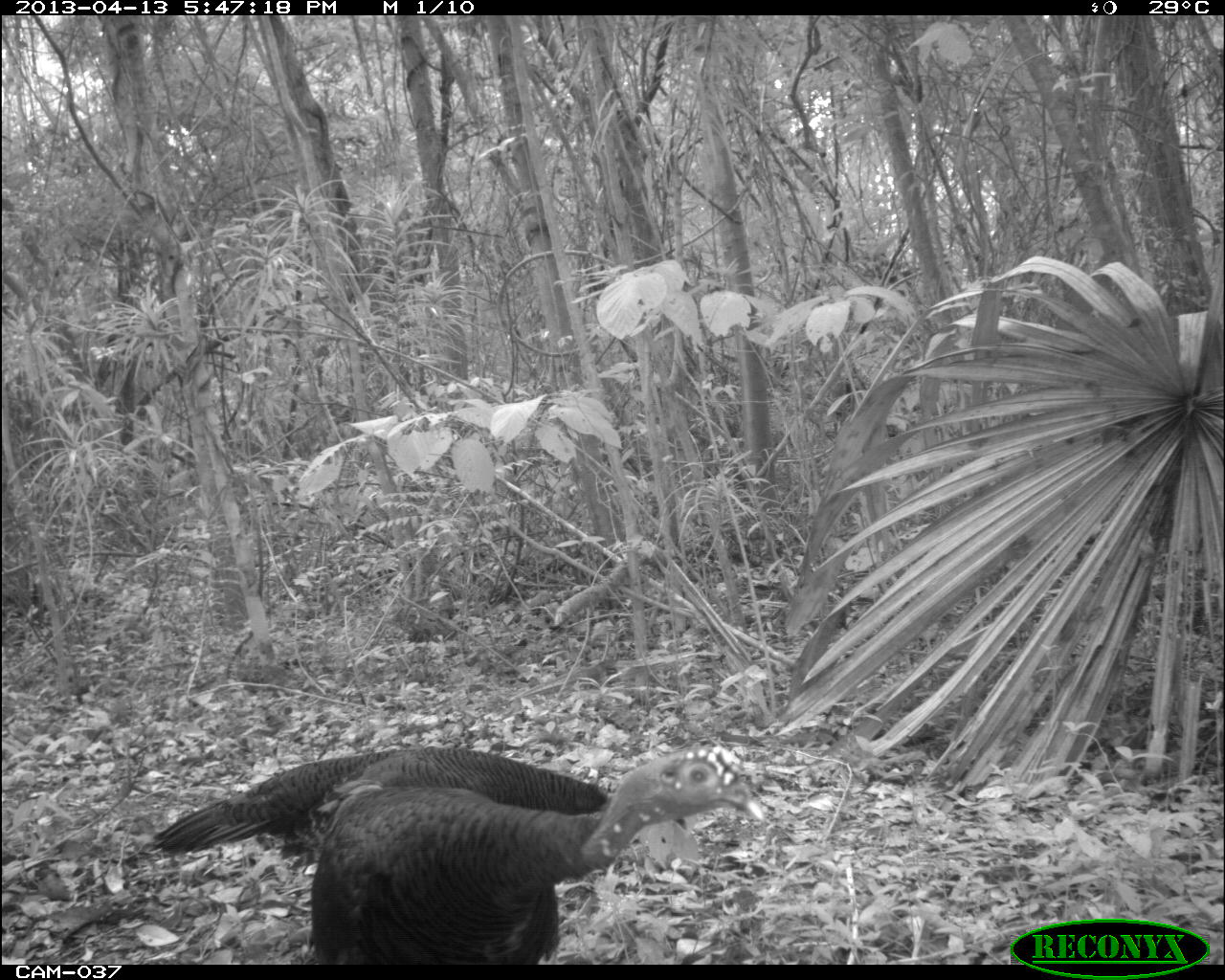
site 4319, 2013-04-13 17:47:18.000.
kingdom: Animalia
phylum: Chordata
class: Aves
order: Galliformes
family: Phasianidae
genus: Meleagris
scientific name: Meleagris ocellata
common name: ocellated turkey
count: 3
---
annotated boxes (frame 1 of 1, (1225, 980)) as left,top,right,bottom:
meleagris ocellata: 284,746,767,966; 152,738,691,885